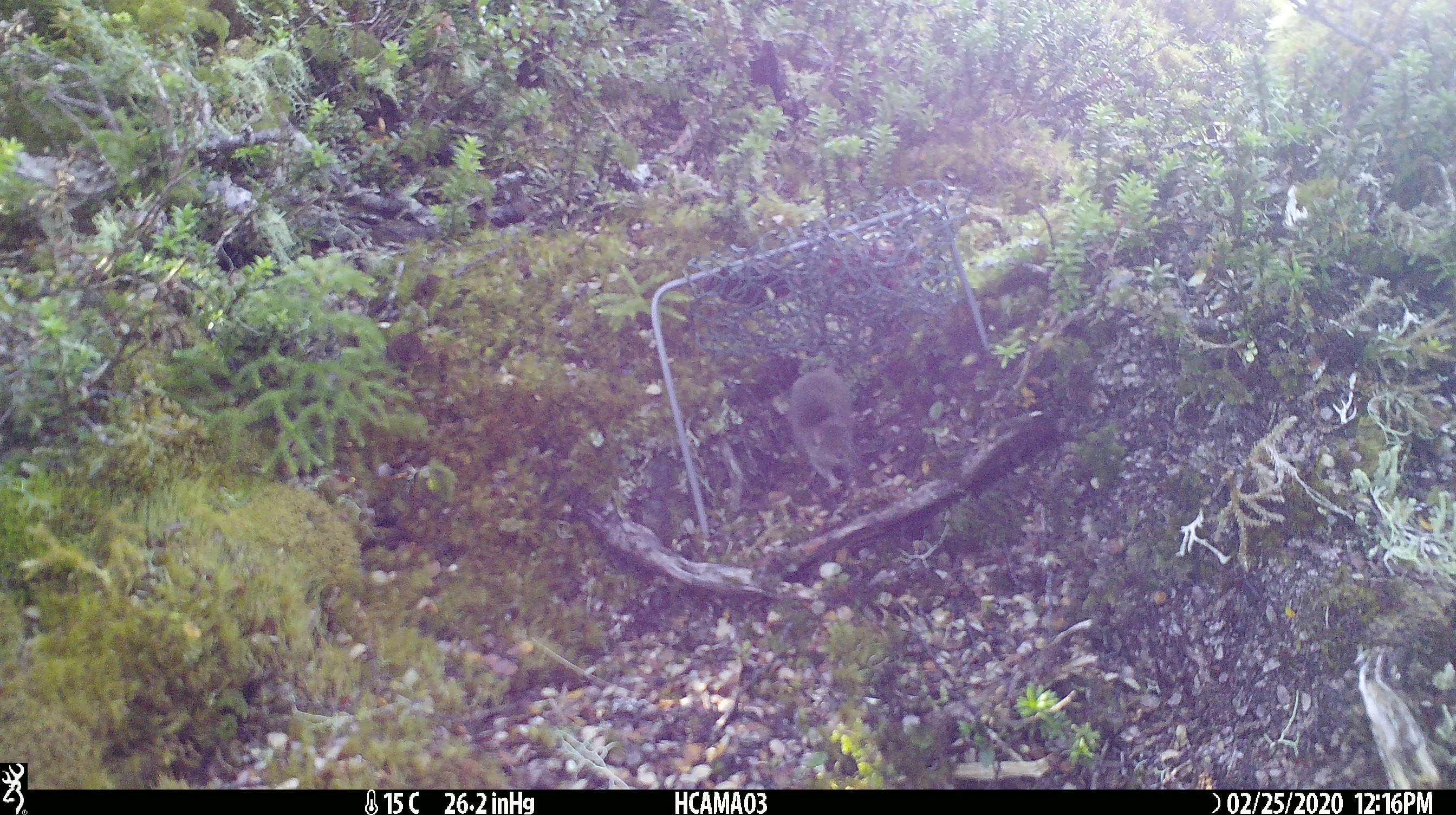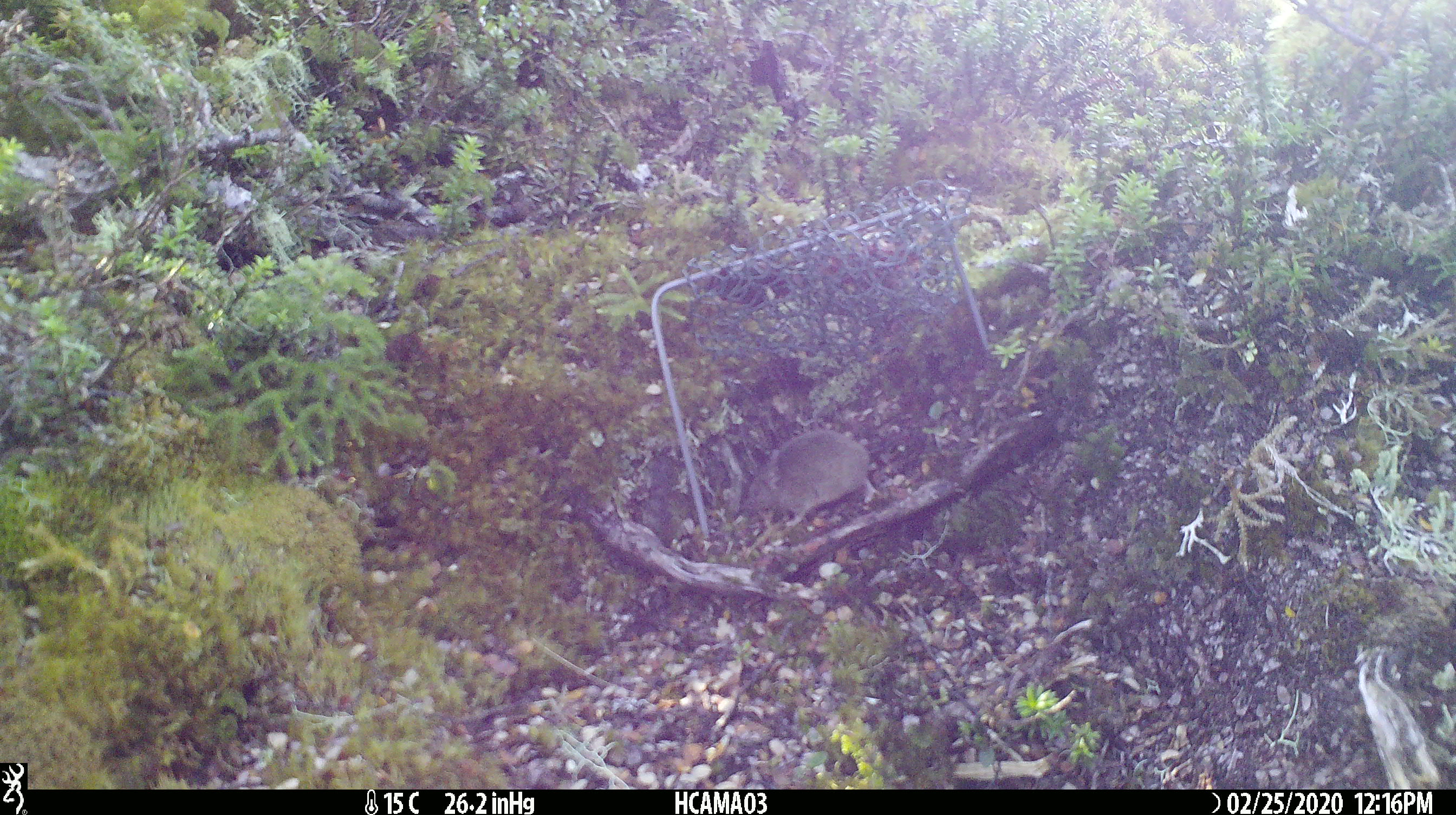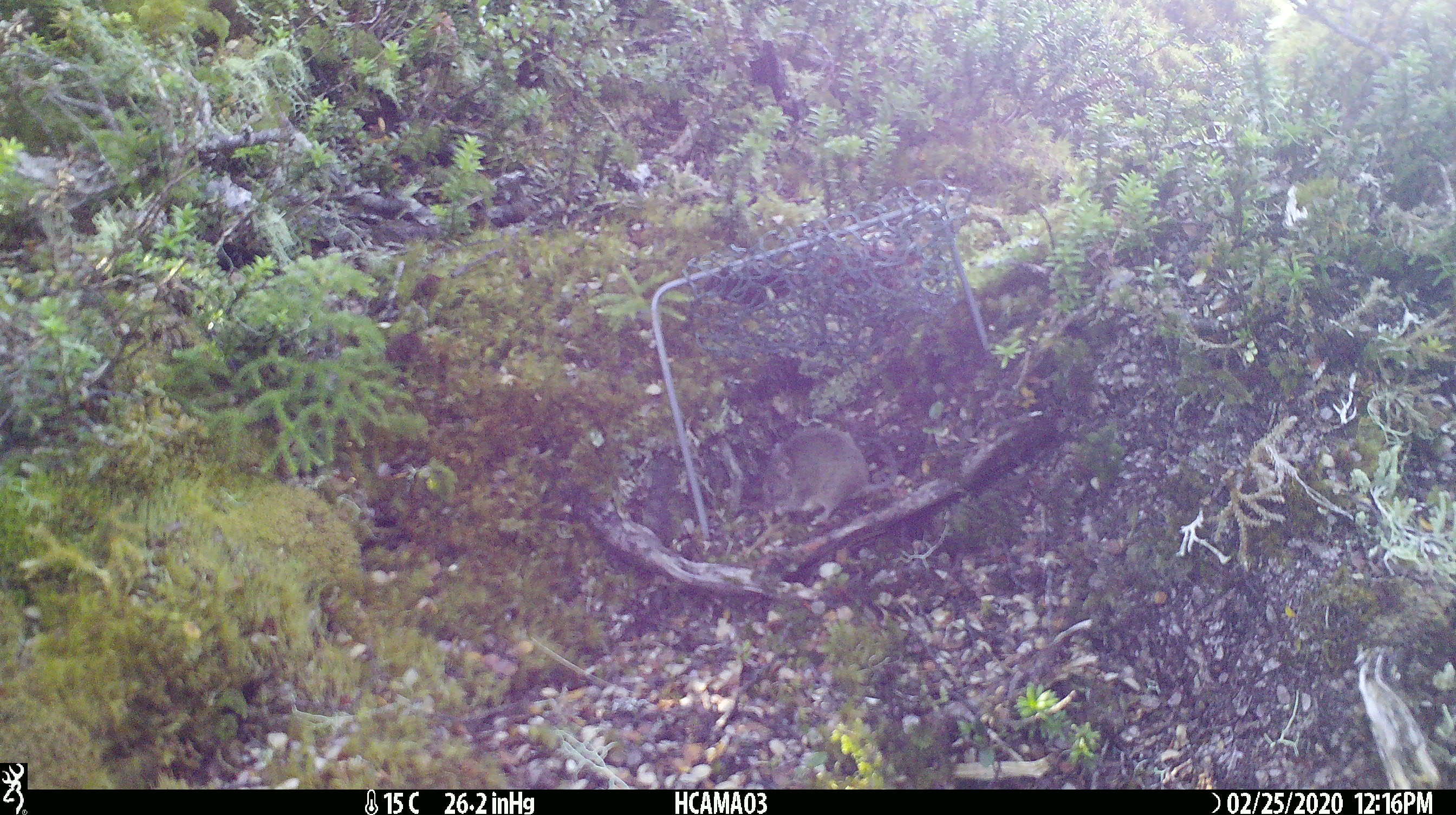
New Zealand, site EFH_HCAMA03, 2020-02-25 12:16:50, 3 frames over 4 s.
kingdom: Animalia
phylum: Chordata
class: Mammalia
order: Rodentia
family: Muridae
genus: Mus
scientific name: Mus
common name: mouse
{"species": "mouse (Mus)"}